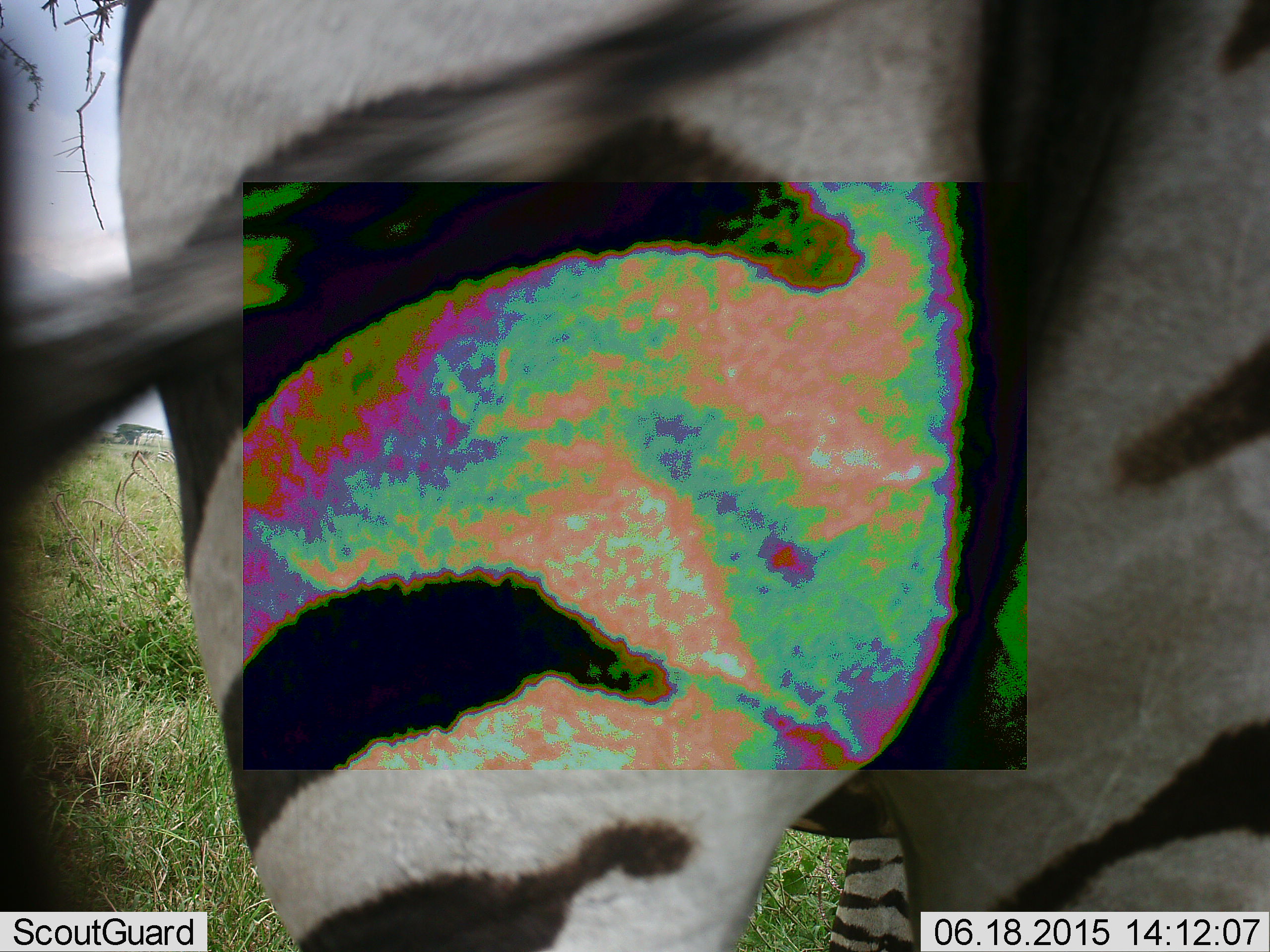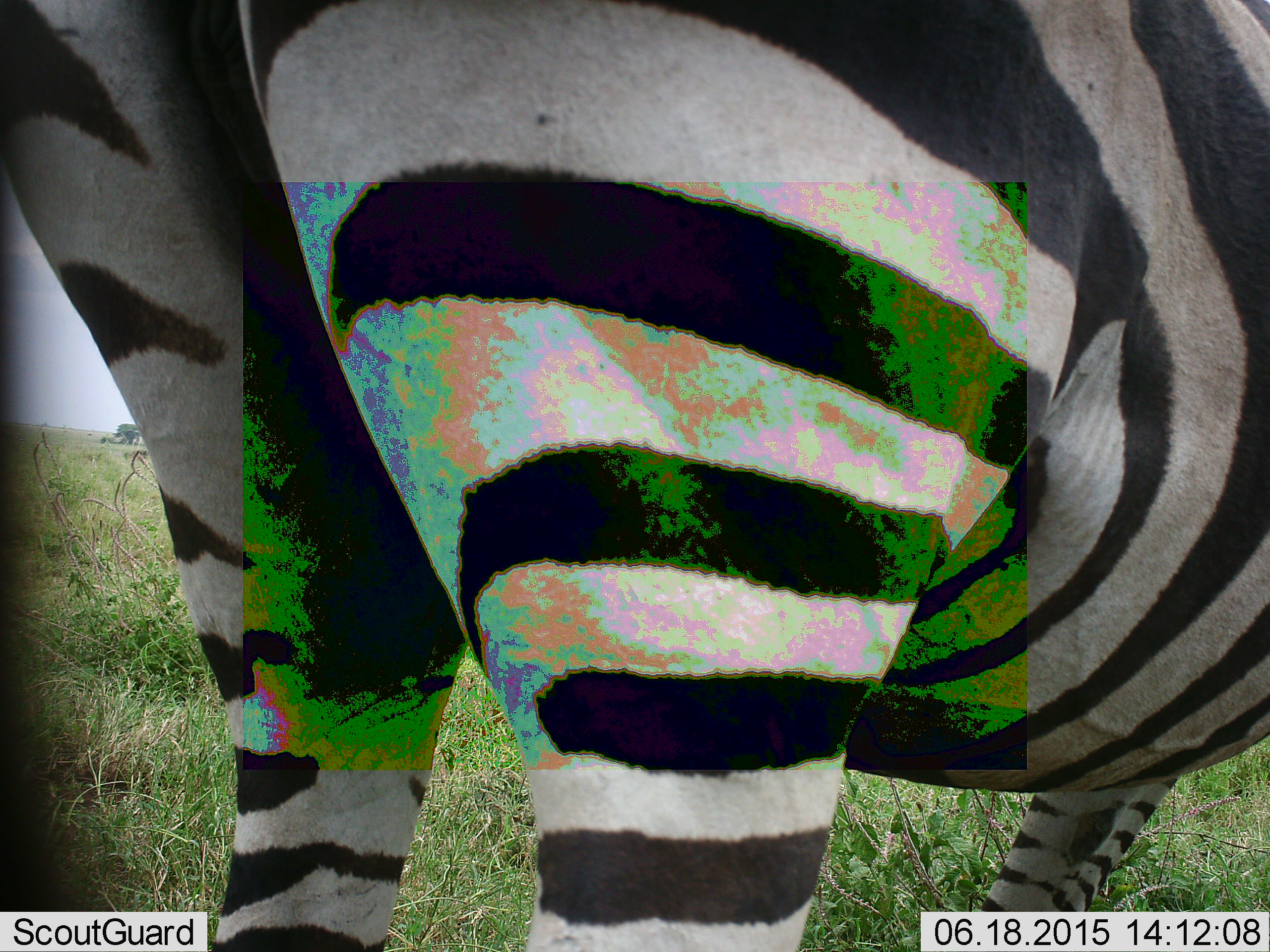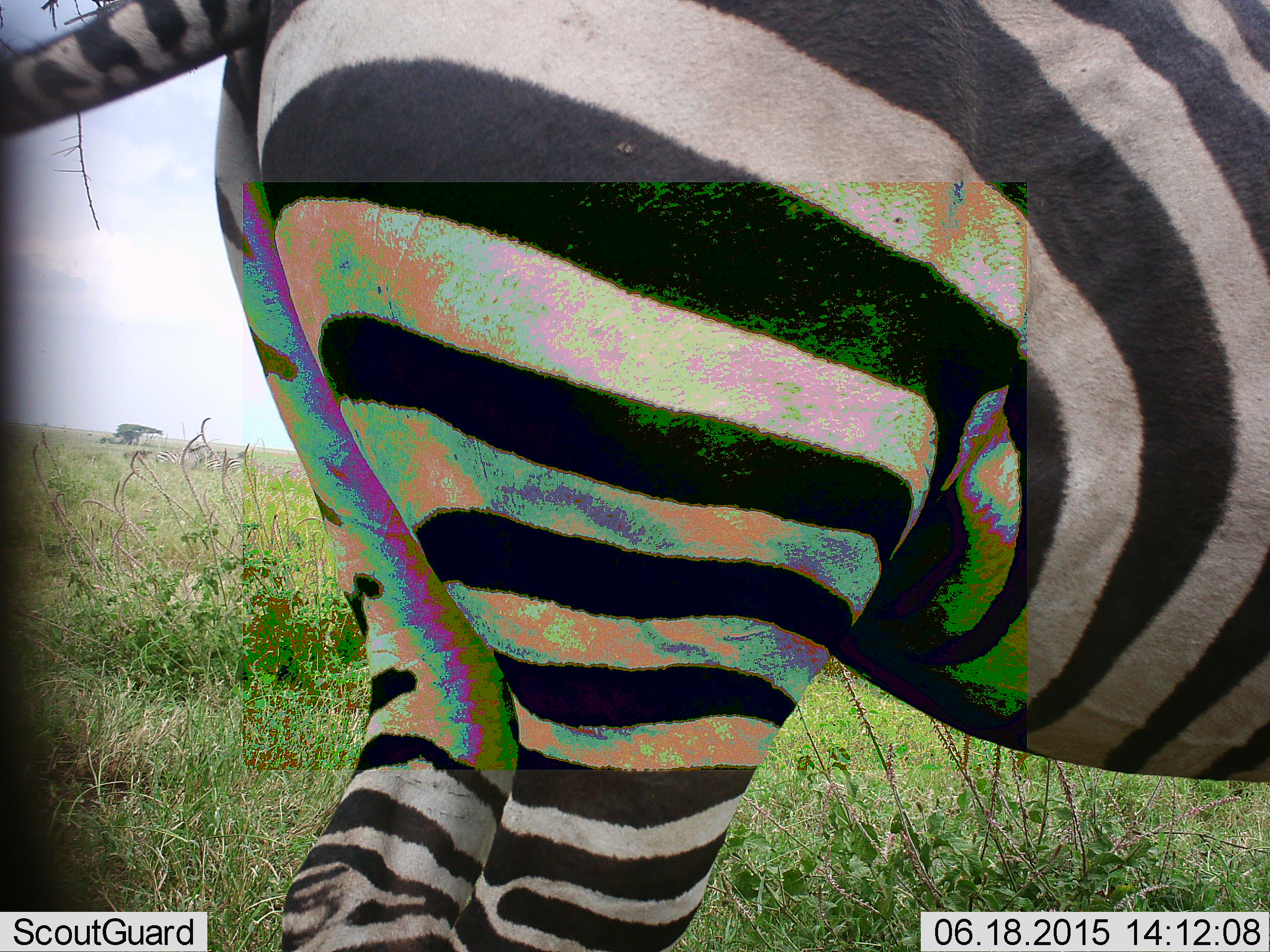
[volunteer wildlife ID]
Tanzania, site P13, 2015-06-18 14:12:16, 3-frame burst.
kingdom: Animalia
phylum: Chordata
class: Mammalia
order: Perissodactyla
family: Equidae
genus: Equus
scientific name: Equus quagga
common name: plains zebra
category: zebra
Zebra (plains zebra) (Equus quagga), count 1. Behavior (volunteer vote fractions): standing 80%, resting 0%, moving 30%, interacting 0%. Young present (vote fraction): 0%. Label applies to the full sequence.